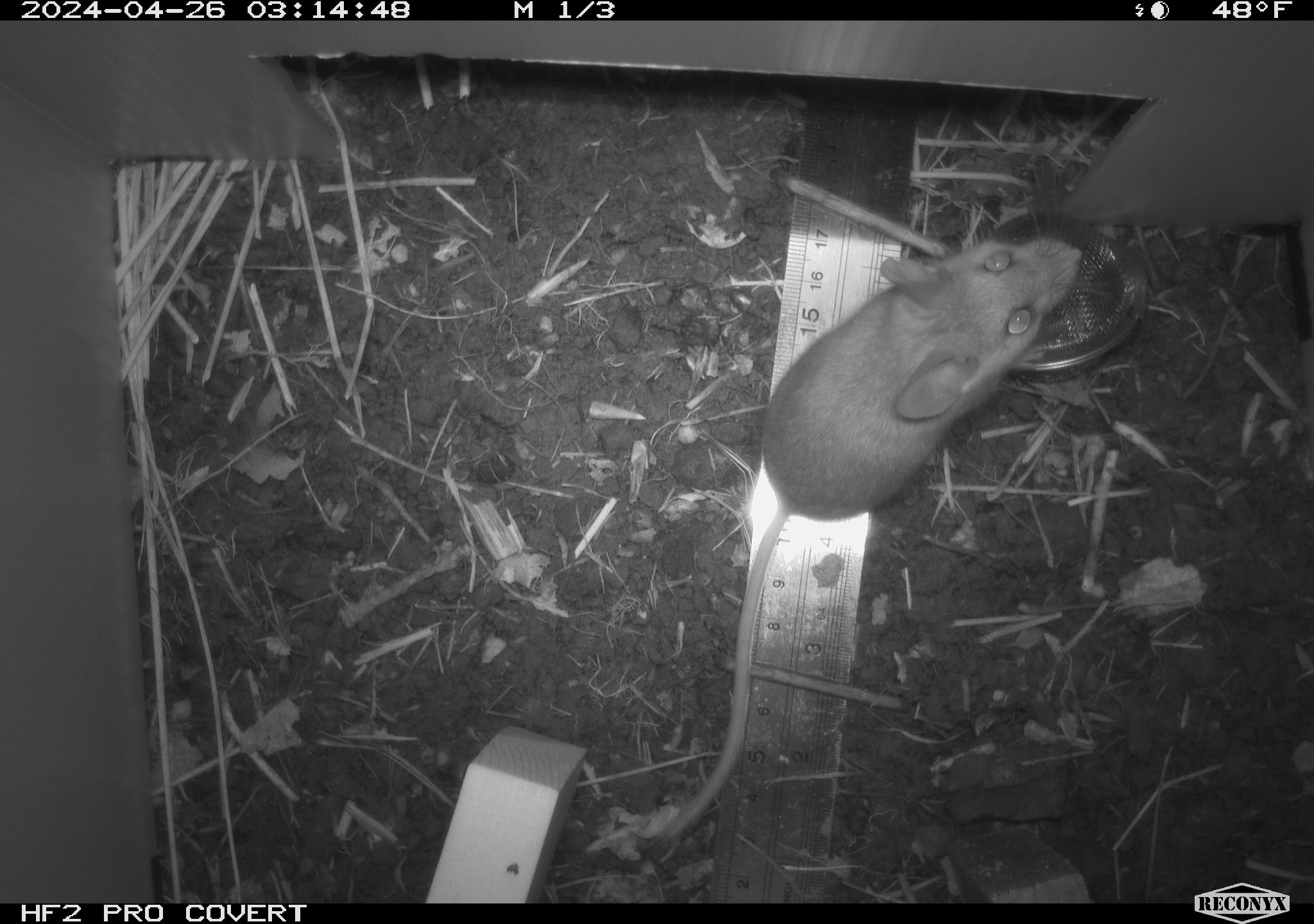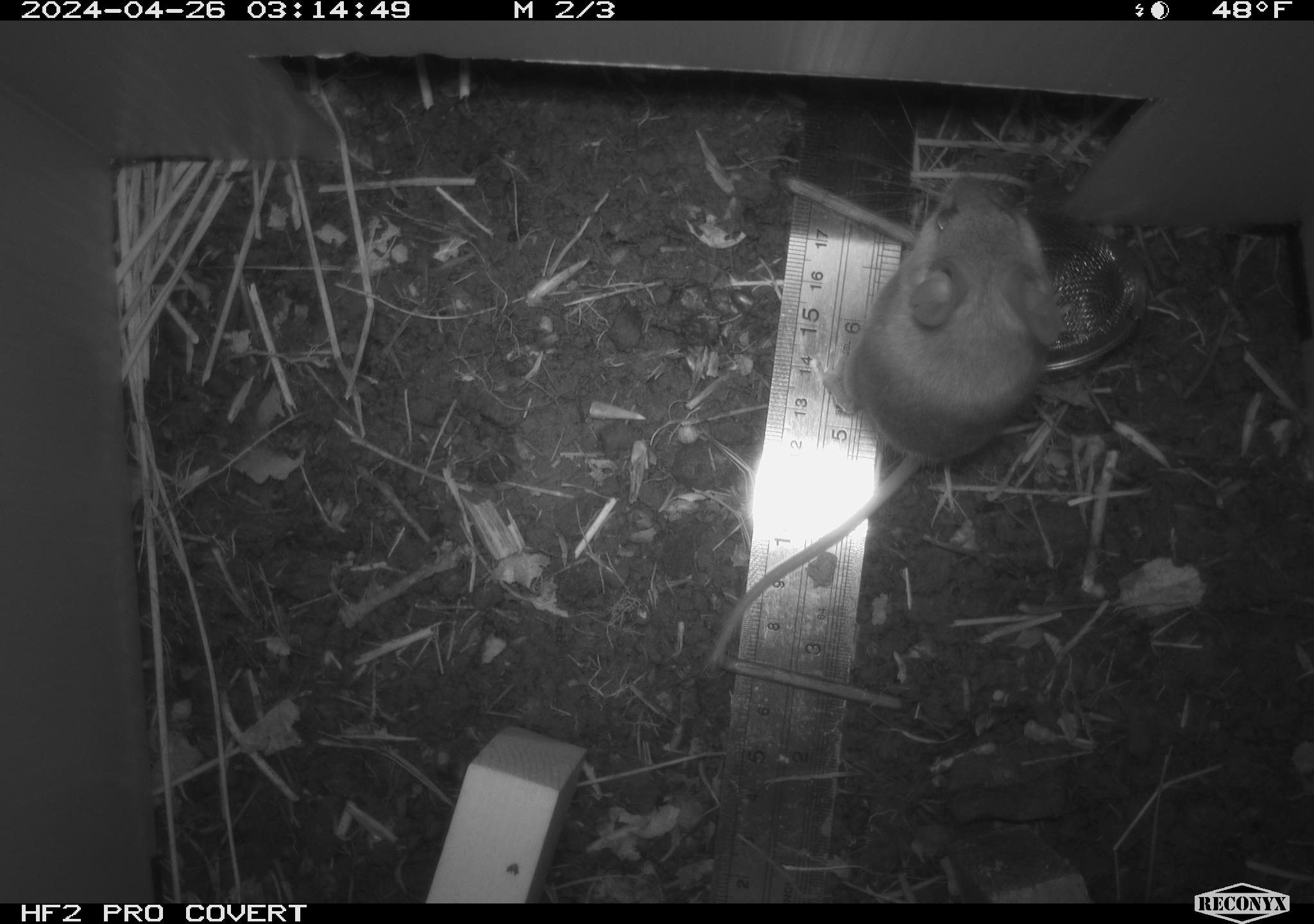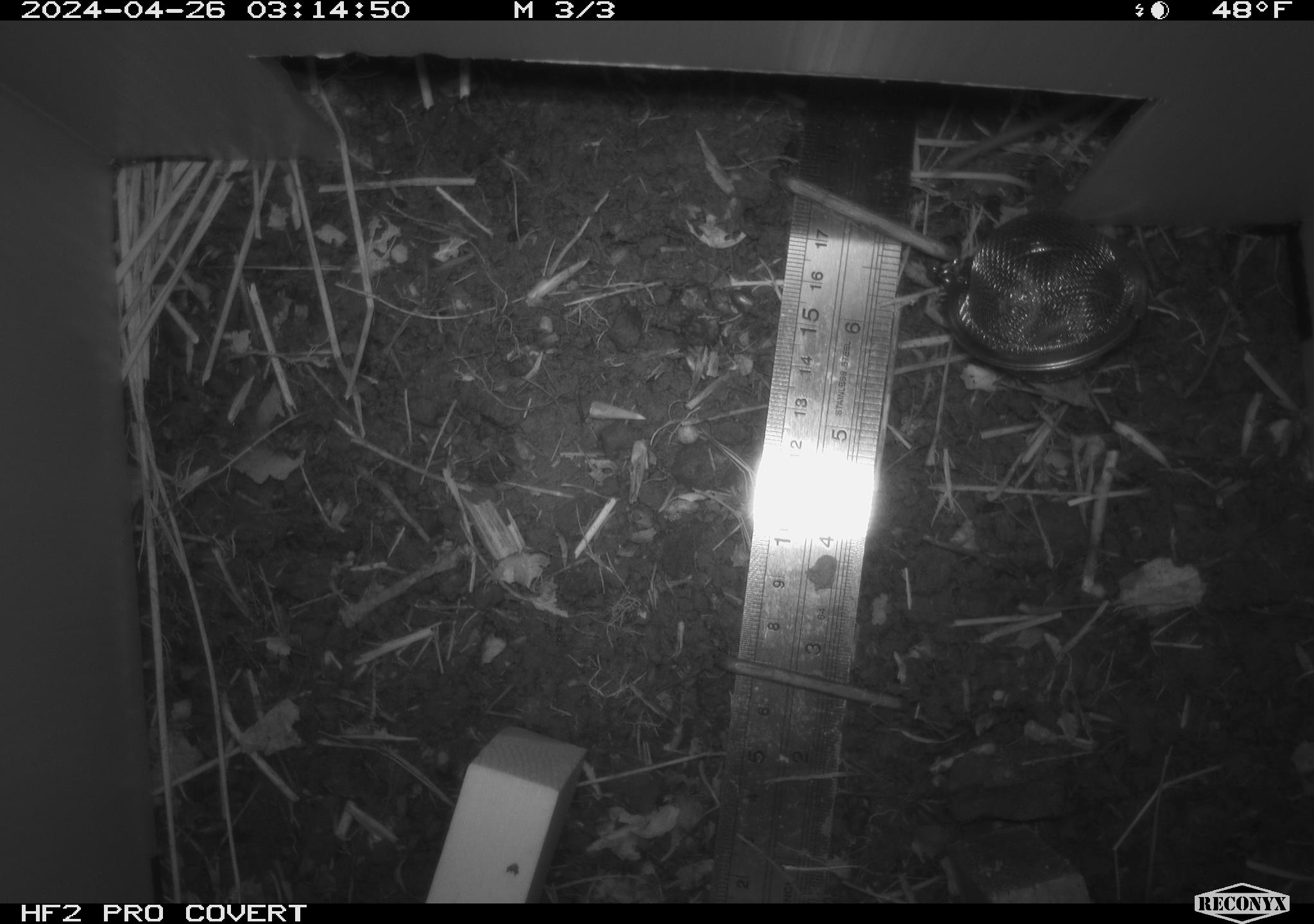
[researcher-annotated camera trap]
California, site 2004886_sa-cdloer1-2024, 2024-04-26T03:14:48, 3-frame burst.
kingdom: Animalia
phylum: Chordata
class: Mammalia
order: Rodentia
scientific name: Rodentia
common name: mouse species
Mouse species (Rodentia).